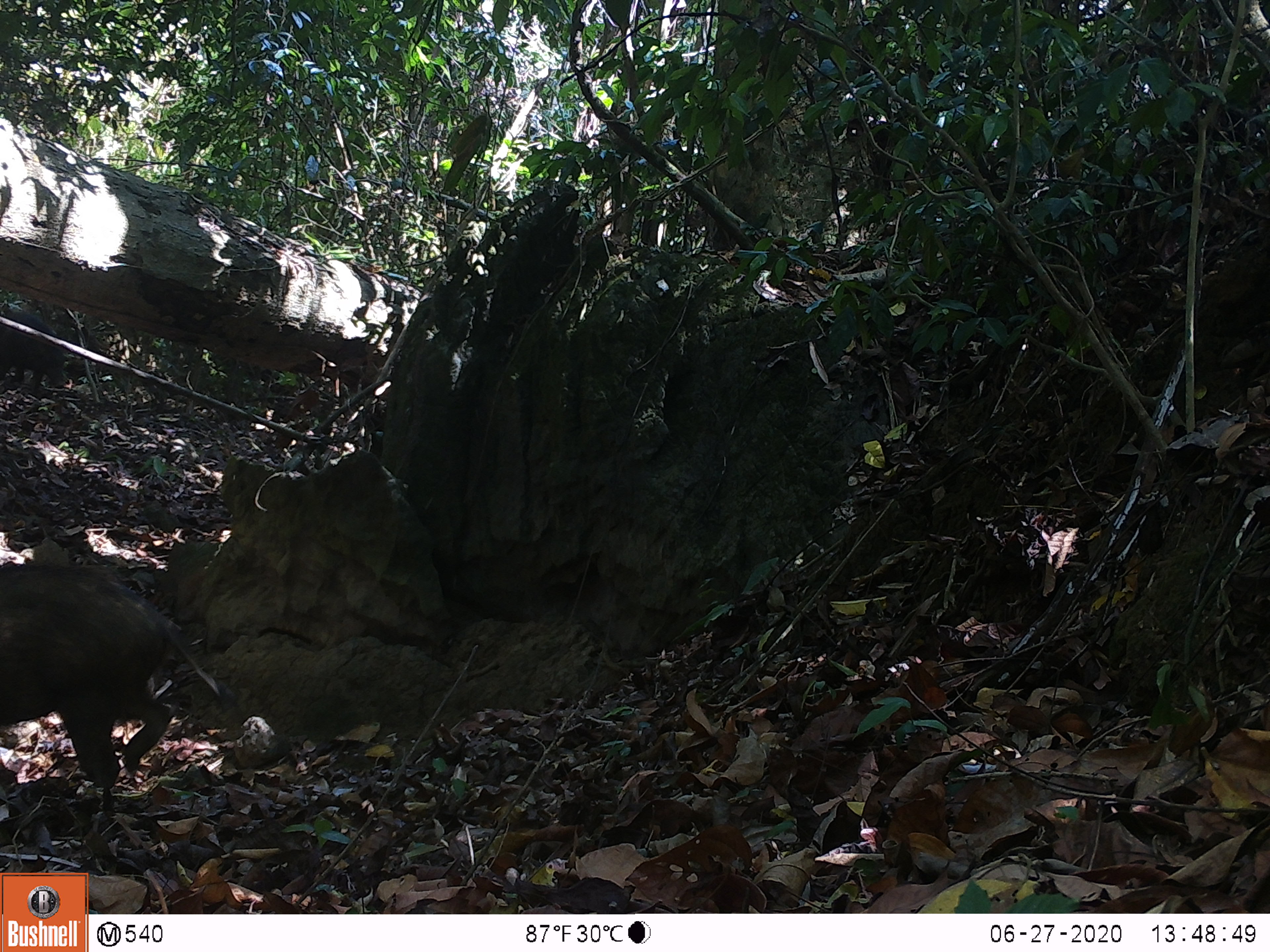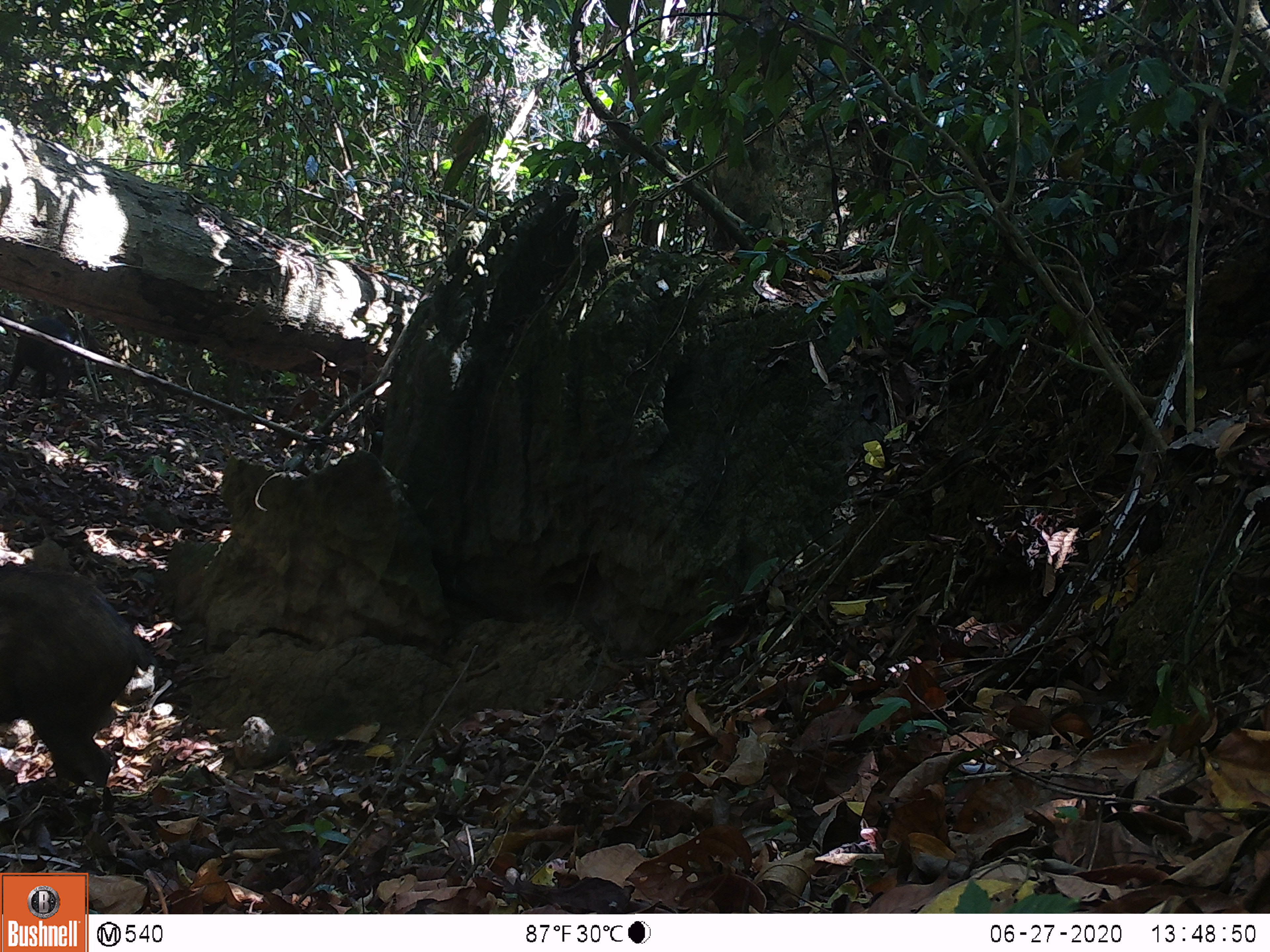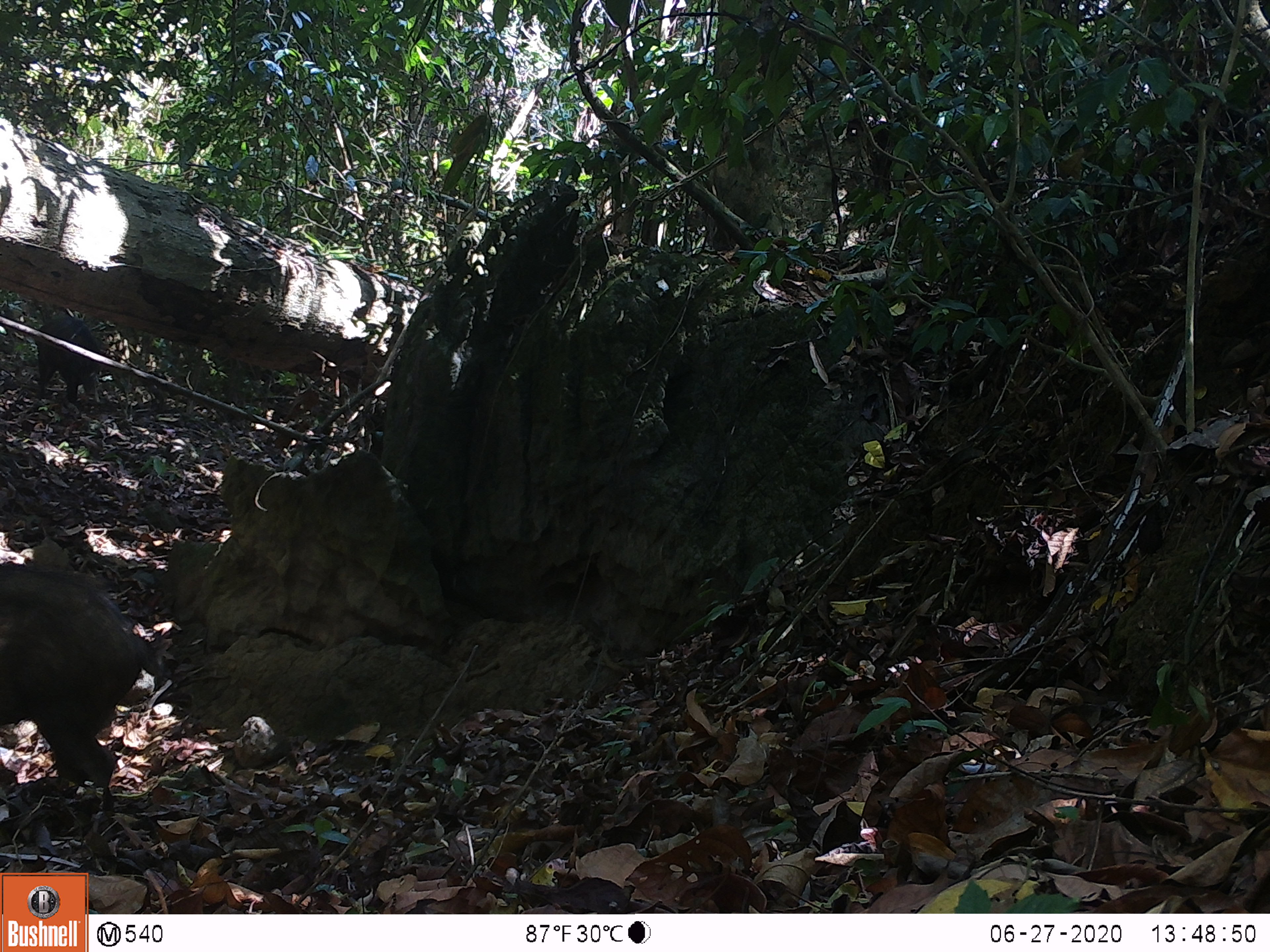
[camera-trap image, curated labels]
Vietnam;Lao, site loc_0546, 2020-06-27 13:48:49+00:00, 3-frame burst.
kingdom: Animalia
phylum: Chordata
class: Mammalia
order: Artiodactyla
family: Suidae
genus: Sus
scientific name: Sus scrofa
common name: eurasian wild pig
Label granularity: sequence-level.